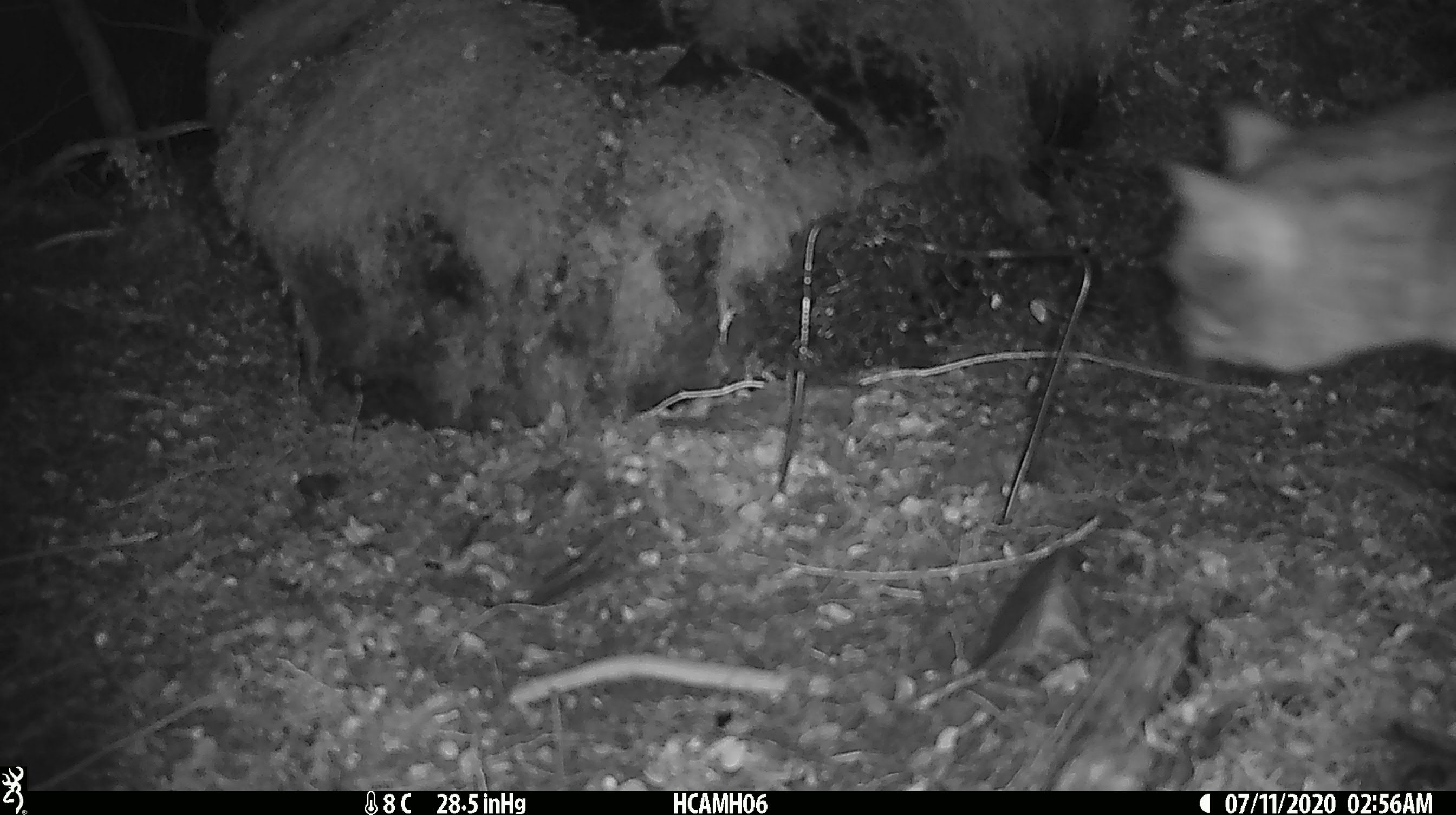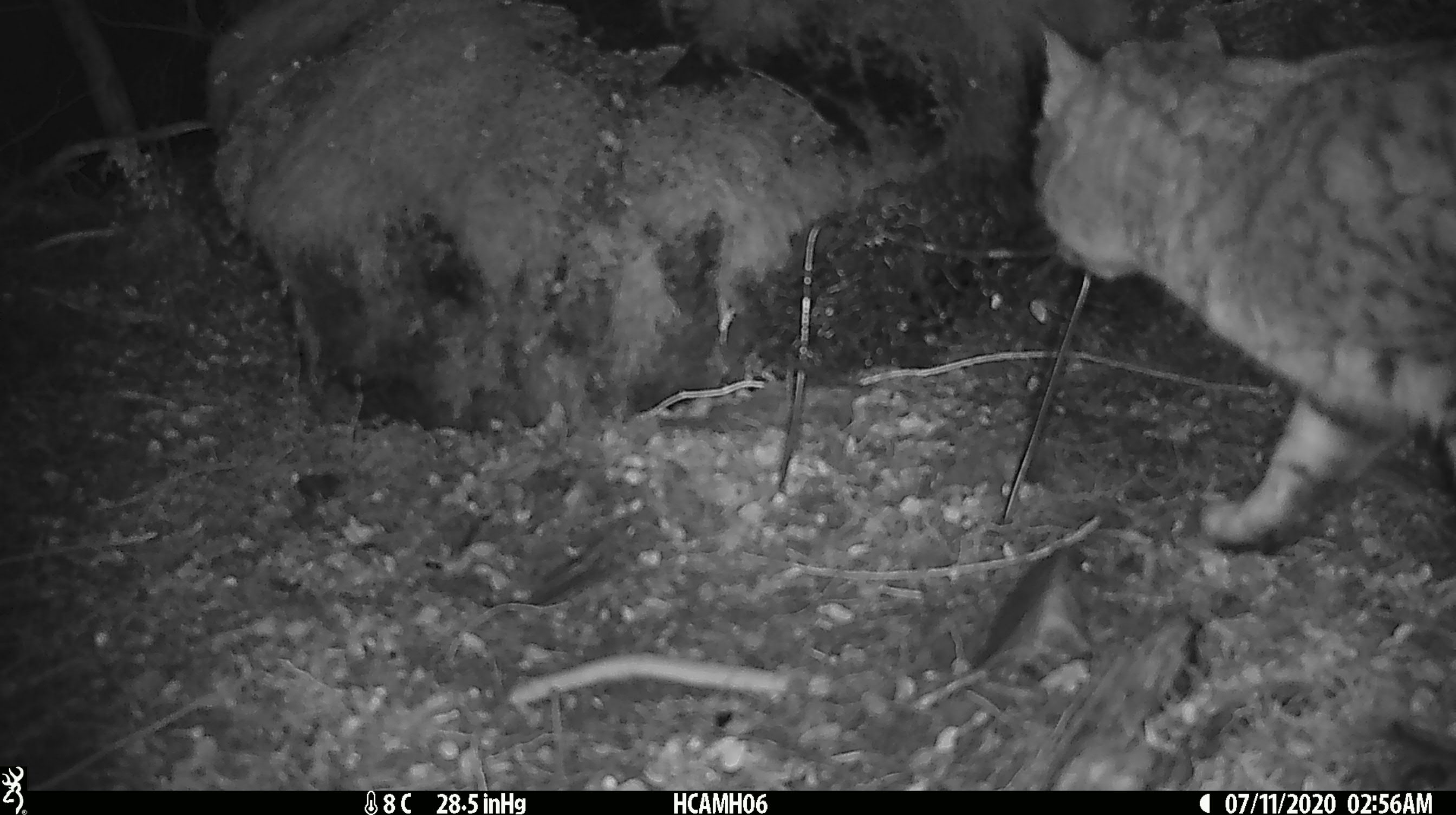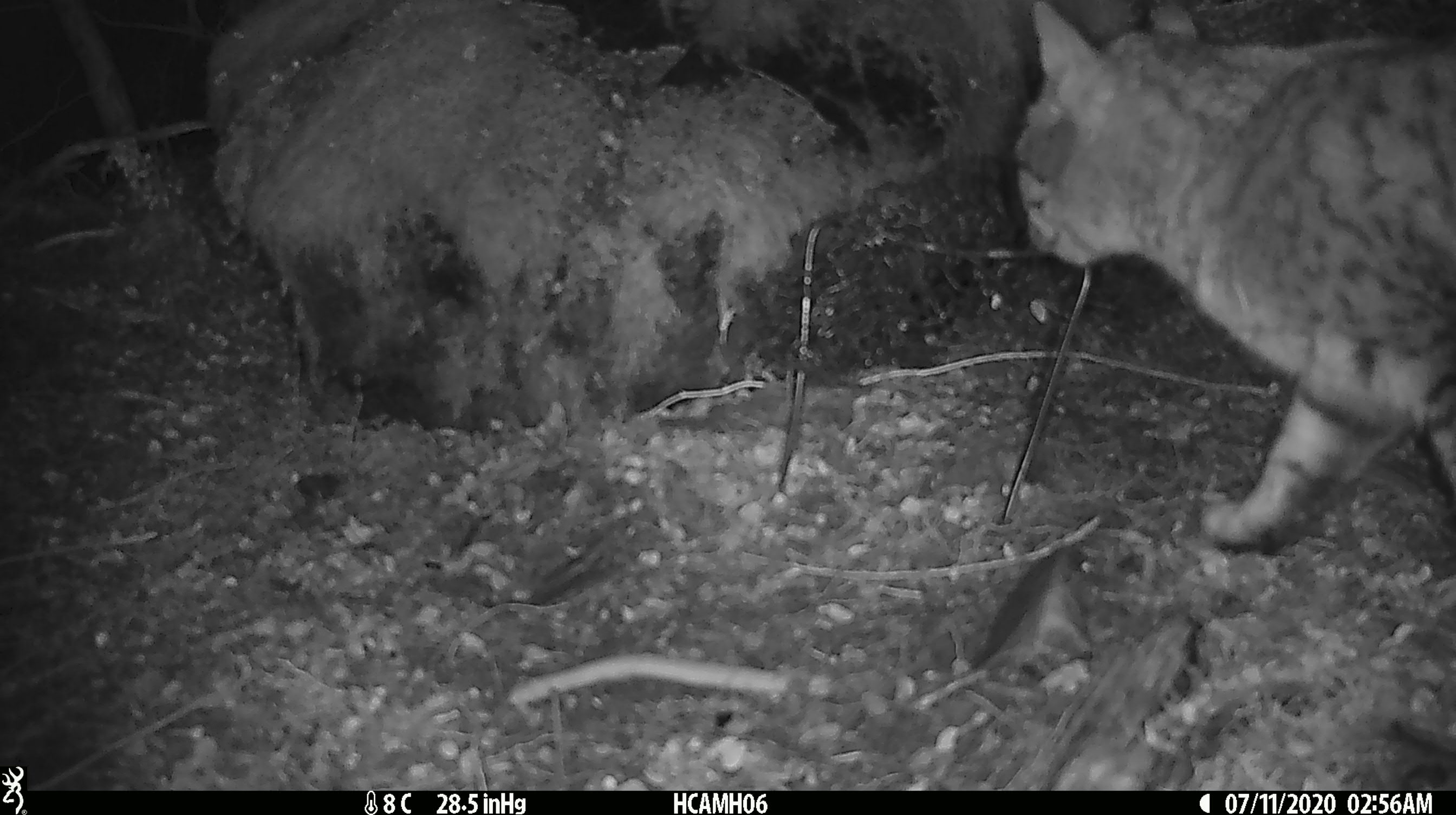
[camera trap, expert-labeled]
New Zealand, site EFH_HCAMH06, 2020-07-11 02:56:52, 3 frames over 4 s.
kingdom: Animalia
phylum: Chordata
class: Mammalia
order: Carnivora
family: Felidae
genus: Felis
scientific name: Felis catus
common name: domestic cat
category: cat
Cat (domestic cat) (Felis catus).